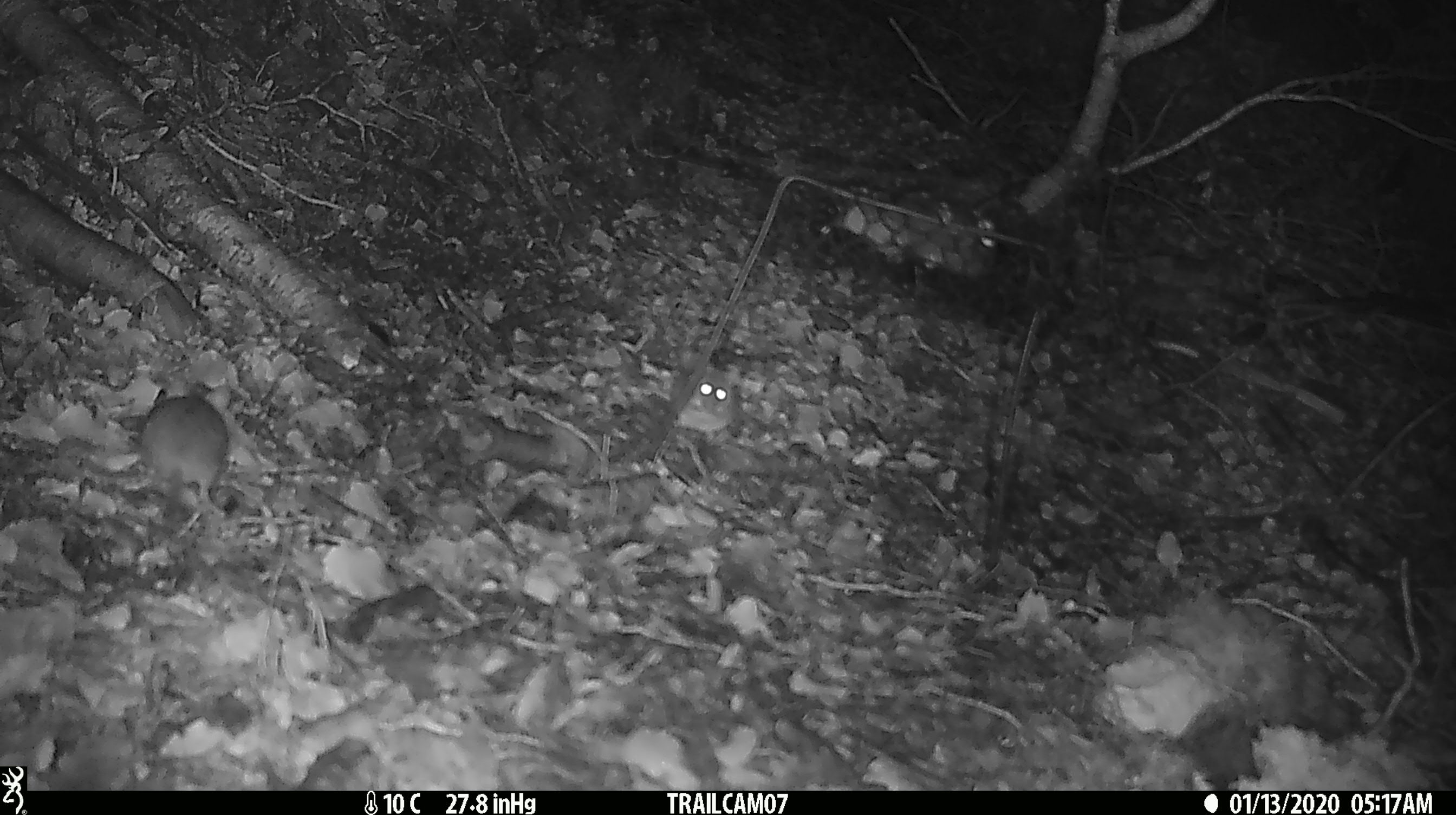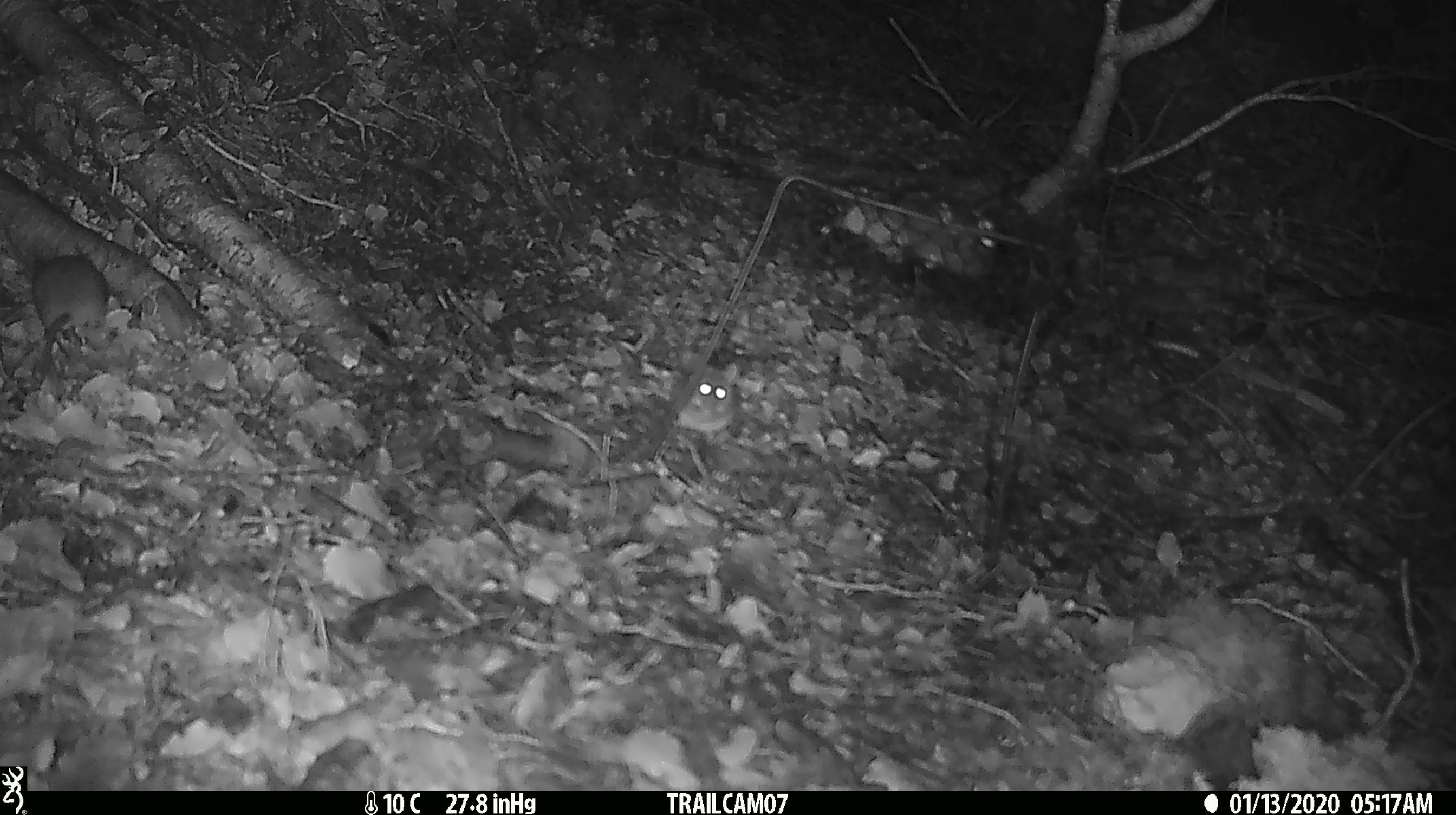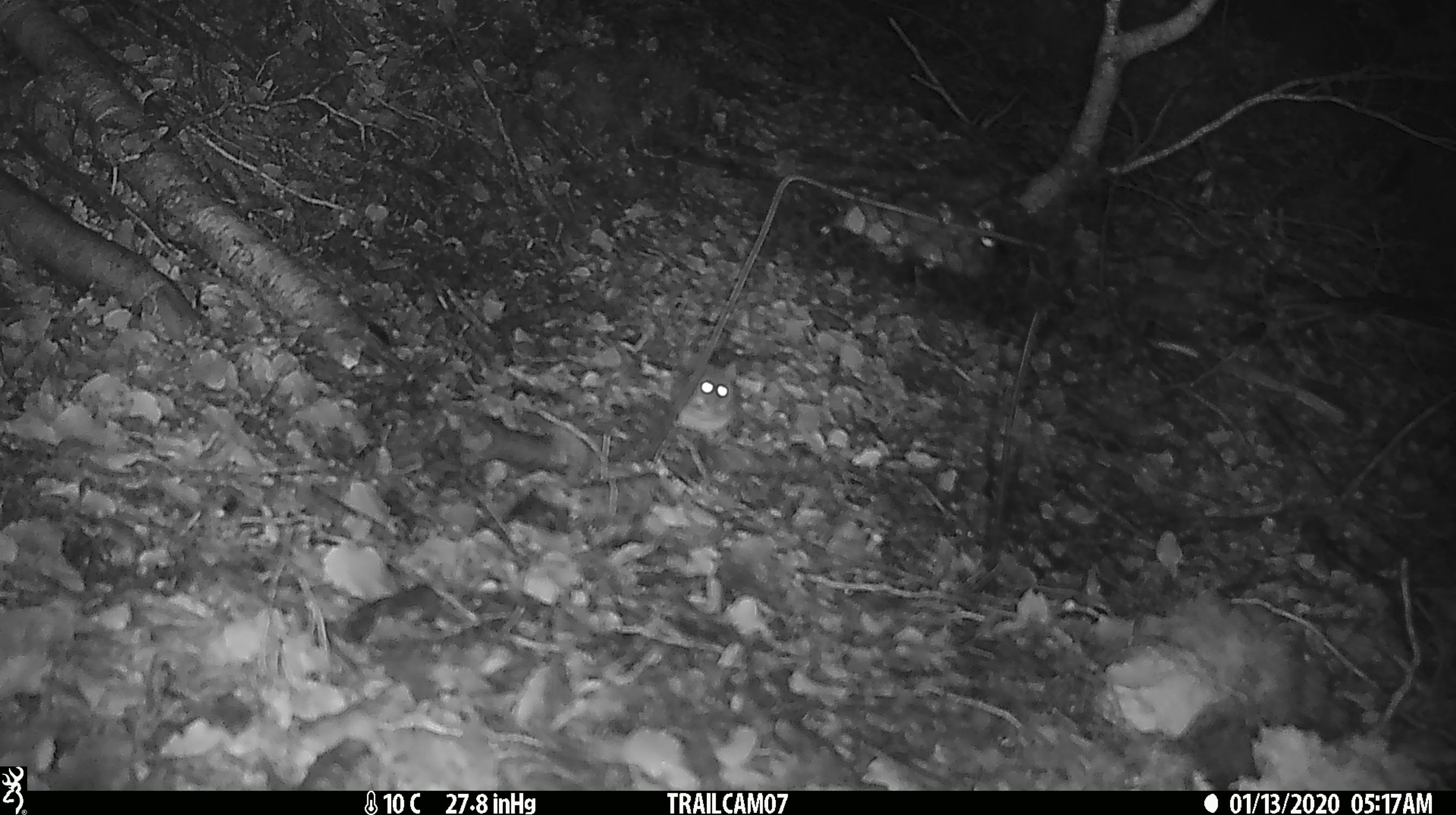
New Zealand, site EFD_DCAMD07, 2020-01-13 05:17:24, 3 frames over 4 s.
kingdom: Animalia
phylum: Chordata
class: Mammalia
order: Rodentia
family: Muridae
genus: Mus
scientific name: Mus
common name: mouse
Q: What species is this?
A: Mouse (Mus).